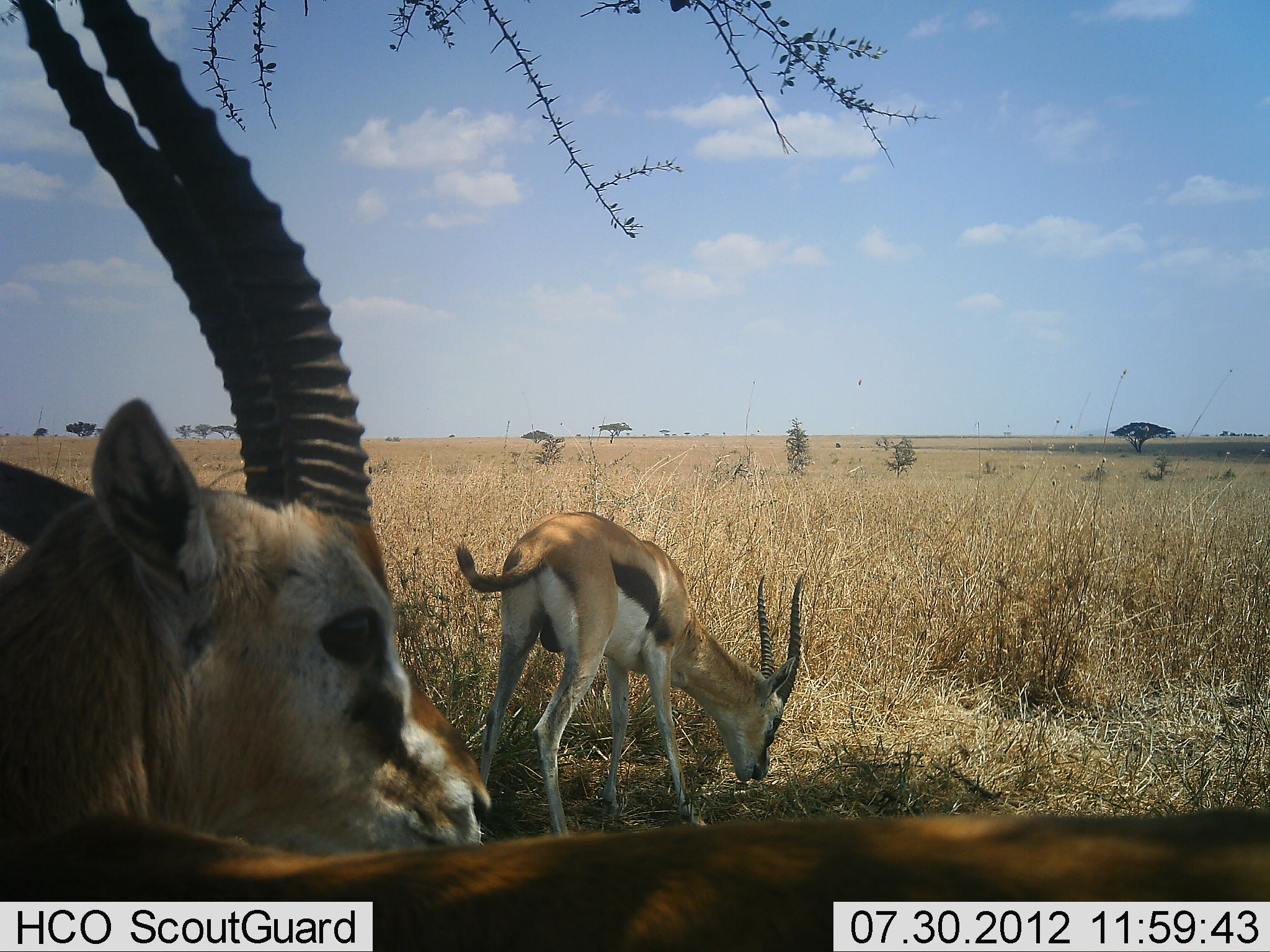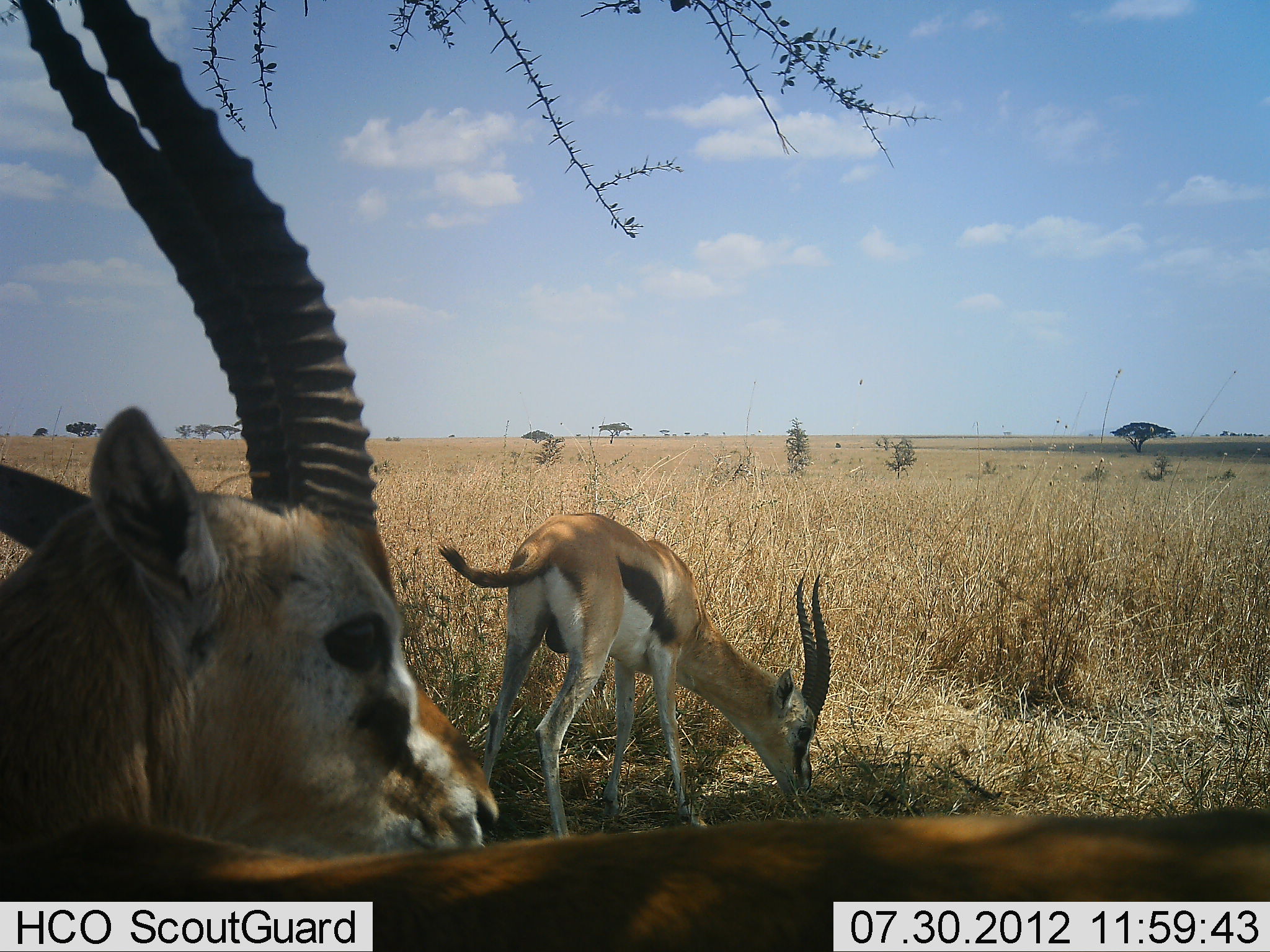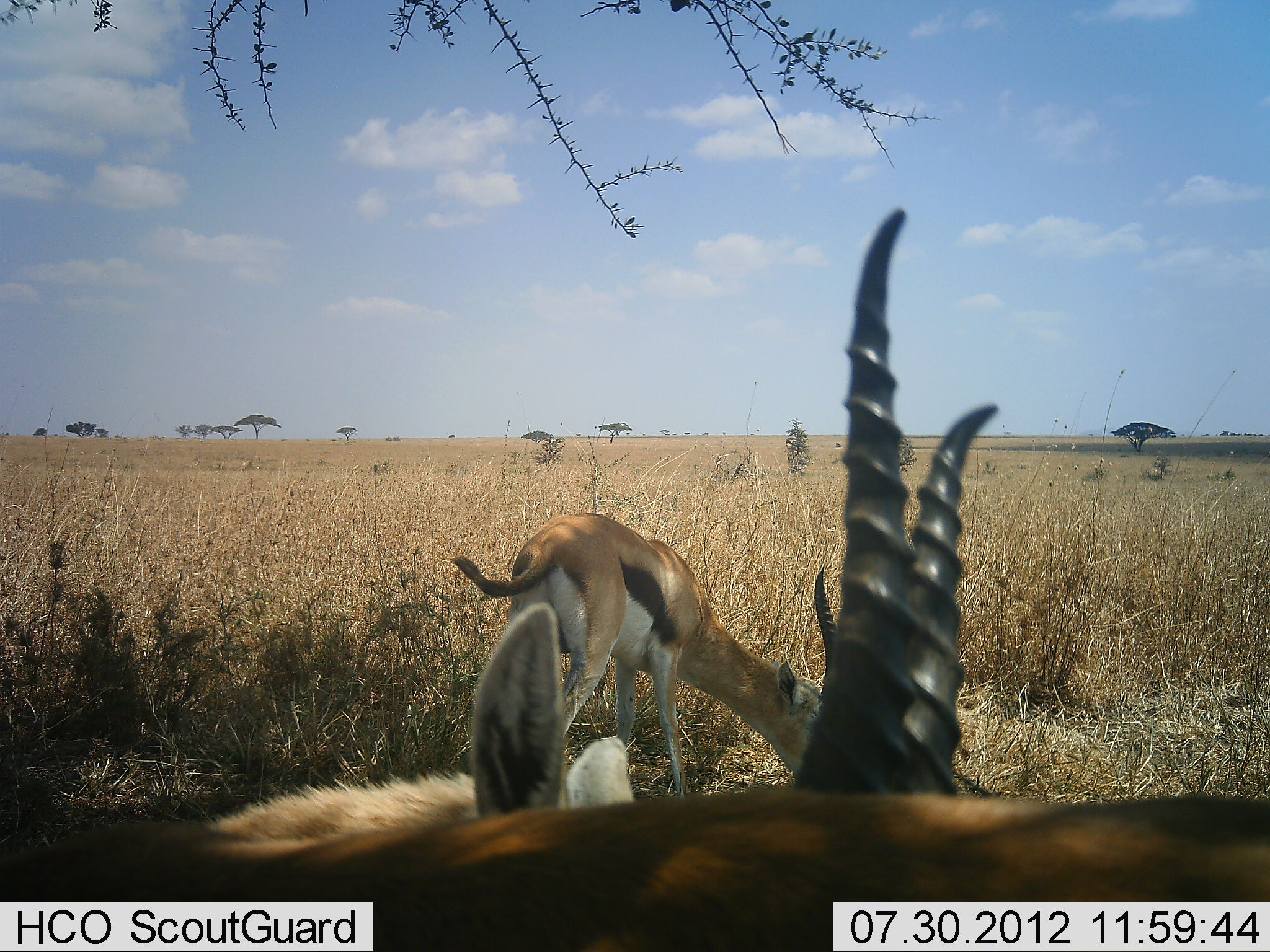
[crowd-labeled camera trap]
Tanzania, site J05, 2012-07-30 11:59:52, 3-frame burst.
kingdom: Animalia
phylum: Chordata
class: Mammalia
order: Artiodactyla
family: Bovidae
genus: Eudorcas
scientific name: Eudorcas thomsonii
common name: thomson's gazelle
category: gazellethomsons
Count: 2.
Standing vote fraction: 50%.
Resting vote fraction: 40%.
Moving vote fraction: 10%.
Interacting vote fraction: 0%.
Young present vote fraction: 0%.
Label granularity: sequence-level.